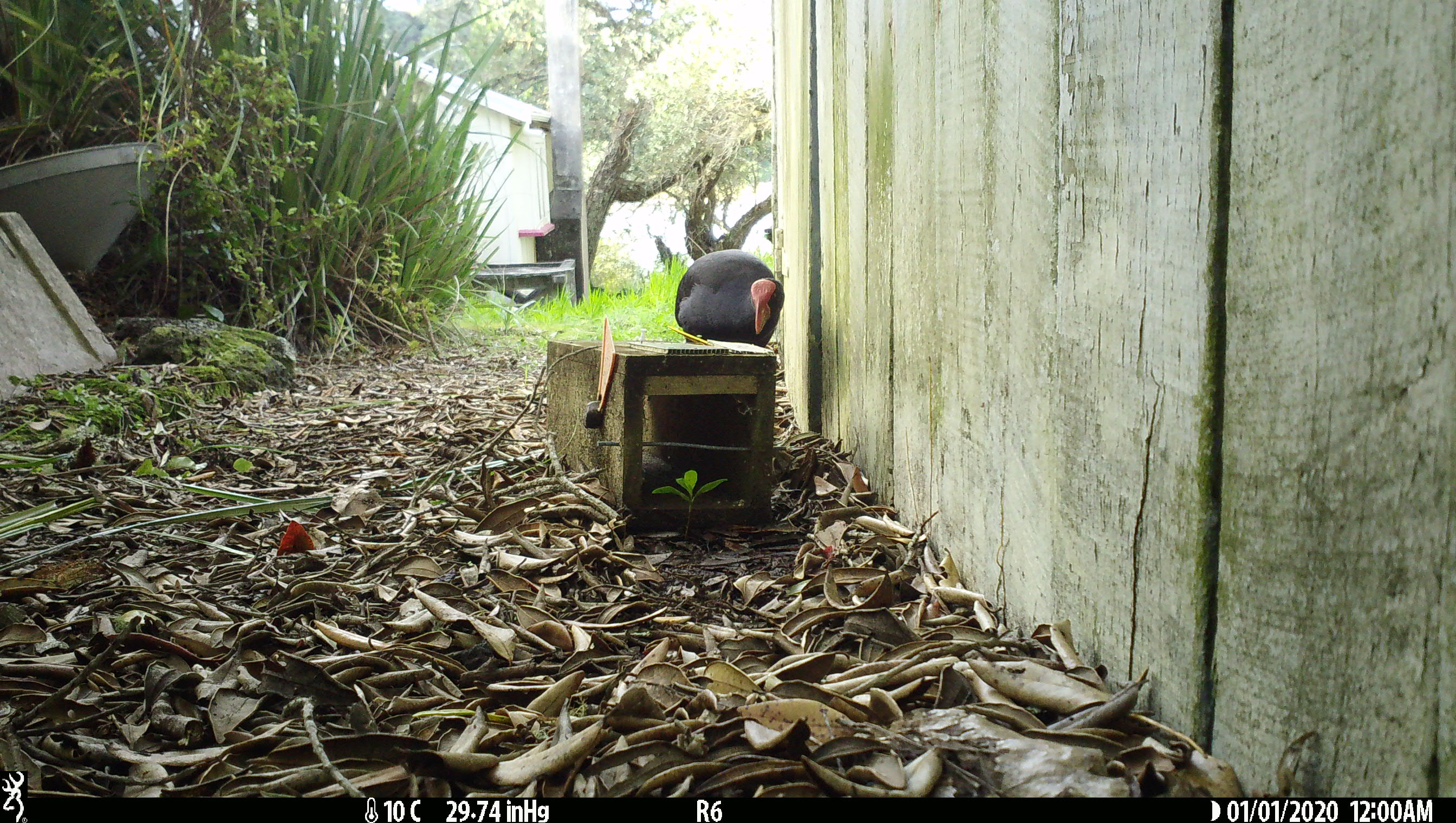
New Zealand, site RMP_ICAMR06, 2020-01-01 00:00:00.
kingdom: Animalia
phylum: Chordata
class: Aves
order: Gruiformes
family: Rallidae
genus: Porphyrio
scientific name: Porphyrio melanotus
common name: australasian swamphen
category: pukeko